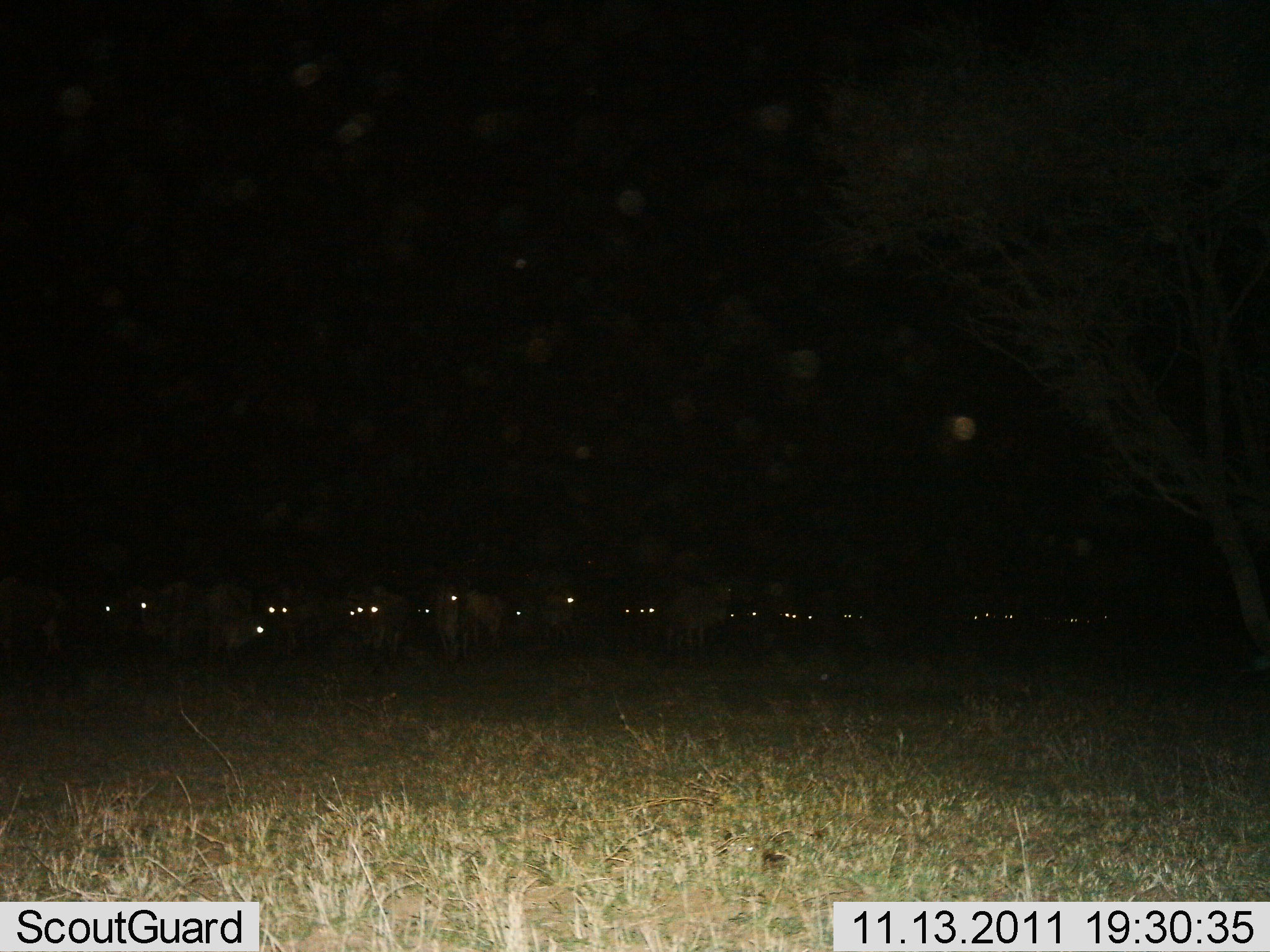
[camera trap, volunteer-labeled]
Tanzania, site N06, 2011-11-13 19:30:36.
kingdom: Animalia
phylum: Chordata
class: Mammalia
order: Artiodactyla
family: Bovidae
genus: Connochaetes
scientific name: Connochaetes taurinus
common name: blue wildebeest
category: wildebeest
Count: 11-50.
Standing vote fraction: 67%.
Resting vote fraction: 11%.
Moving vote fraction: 11%.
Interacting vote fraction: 0%.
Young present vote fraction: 0%.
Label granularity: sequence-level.